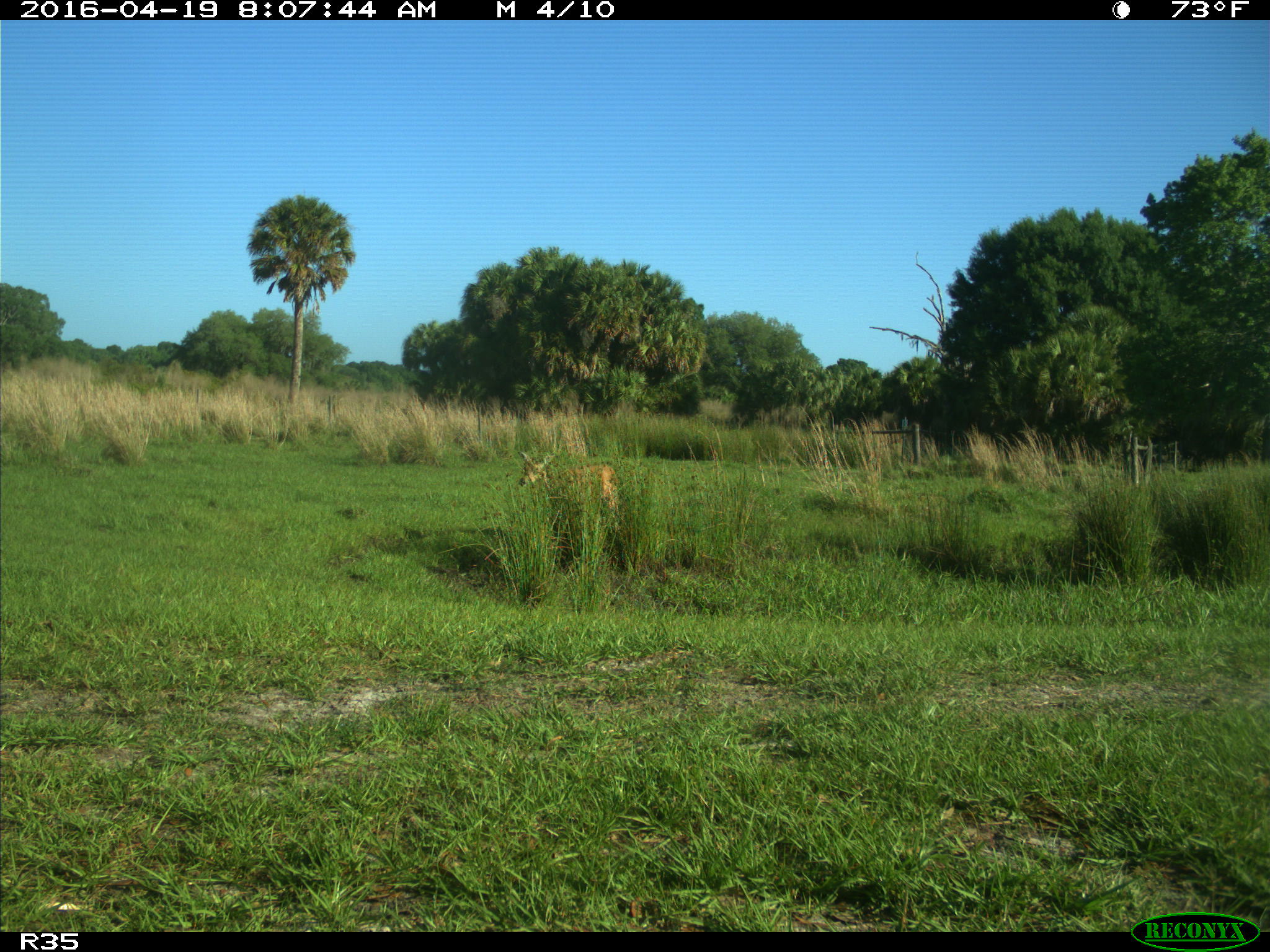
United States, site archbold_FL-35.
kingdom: Animalia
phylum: Chordata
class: Mammalia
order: Artiodactyla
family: Cervidae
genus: Odocoileus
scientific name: Odocoileus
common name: deer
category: unidentified deer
Unidentified deer (deer) (Odocoileus).